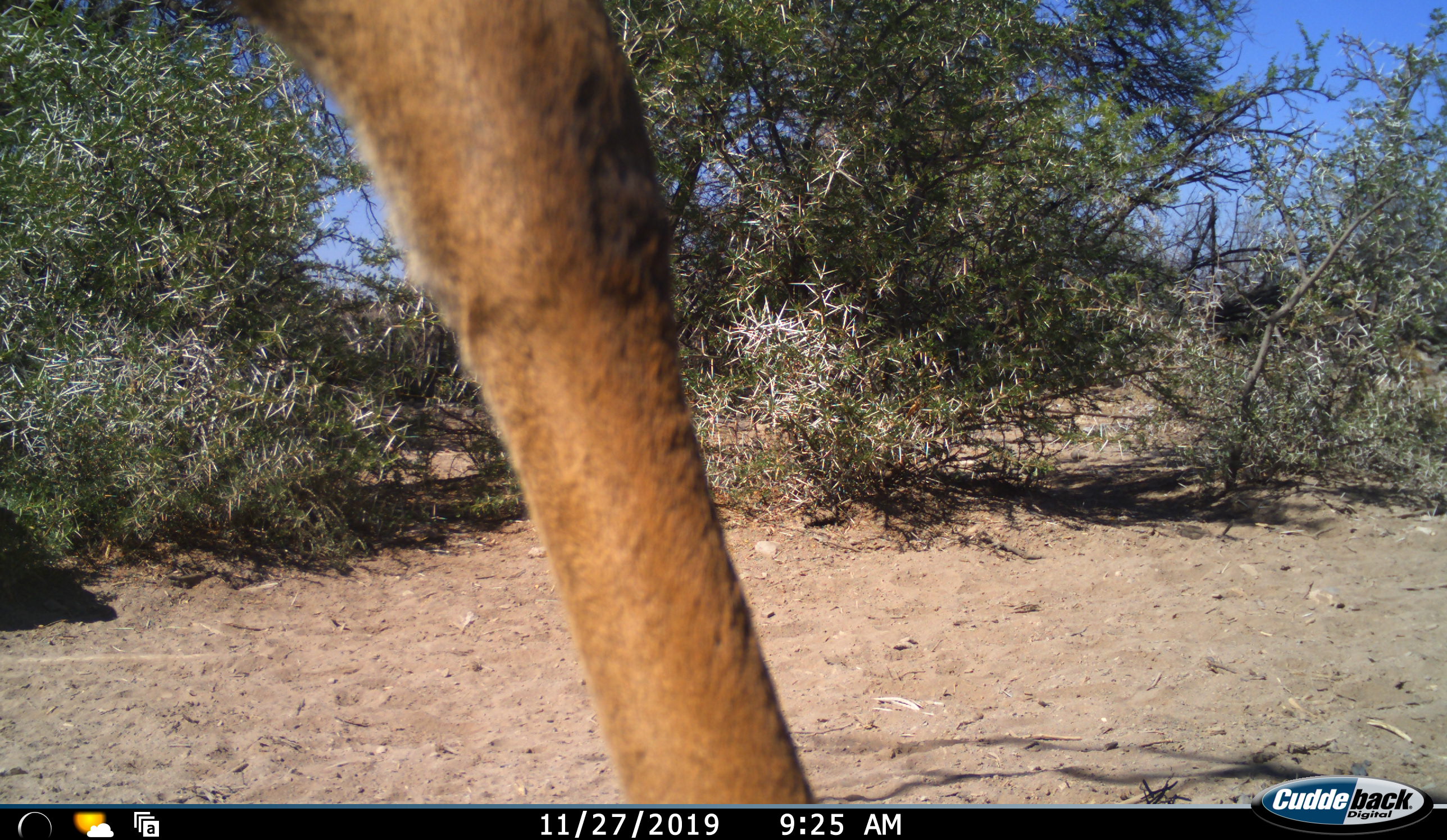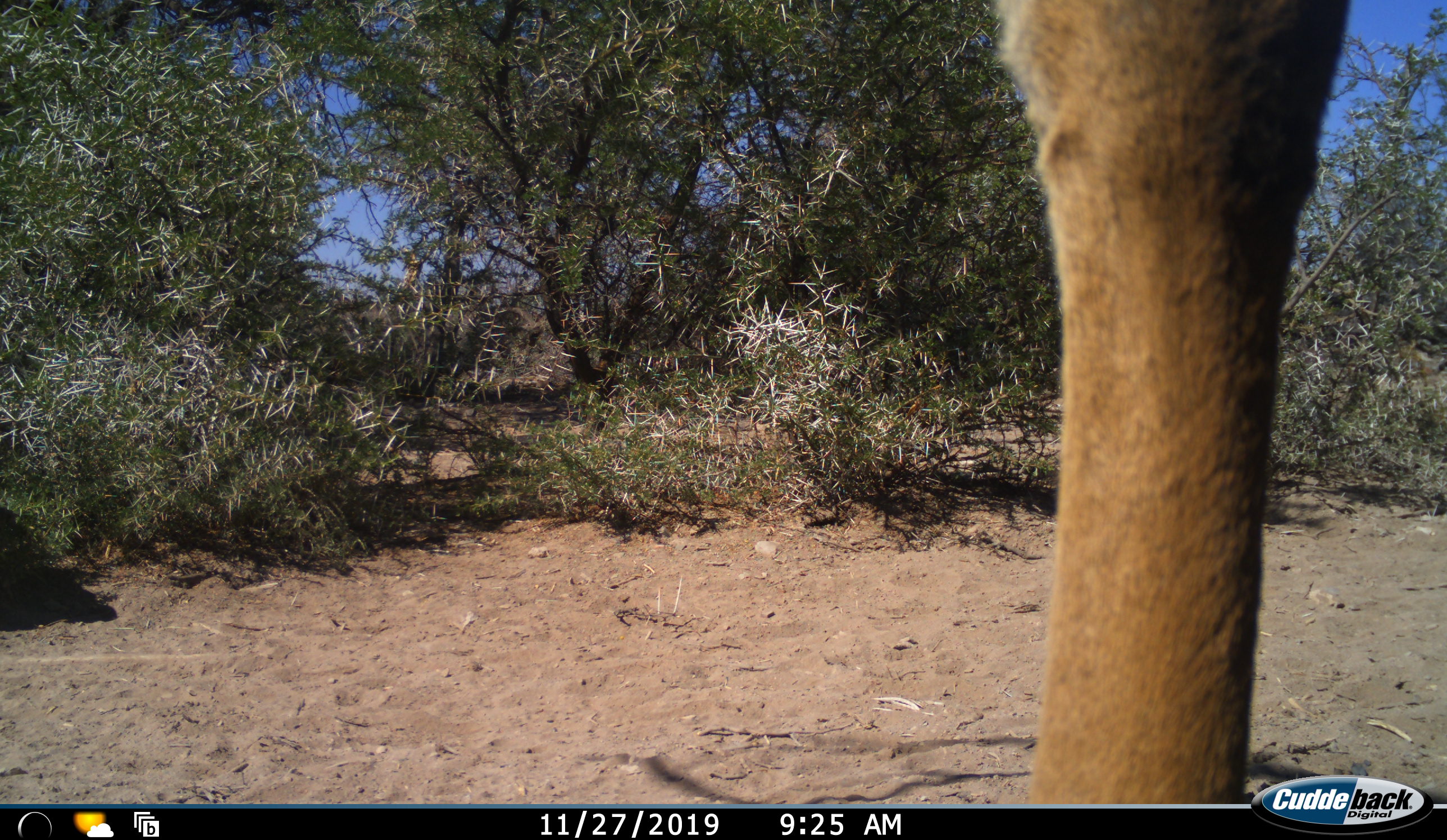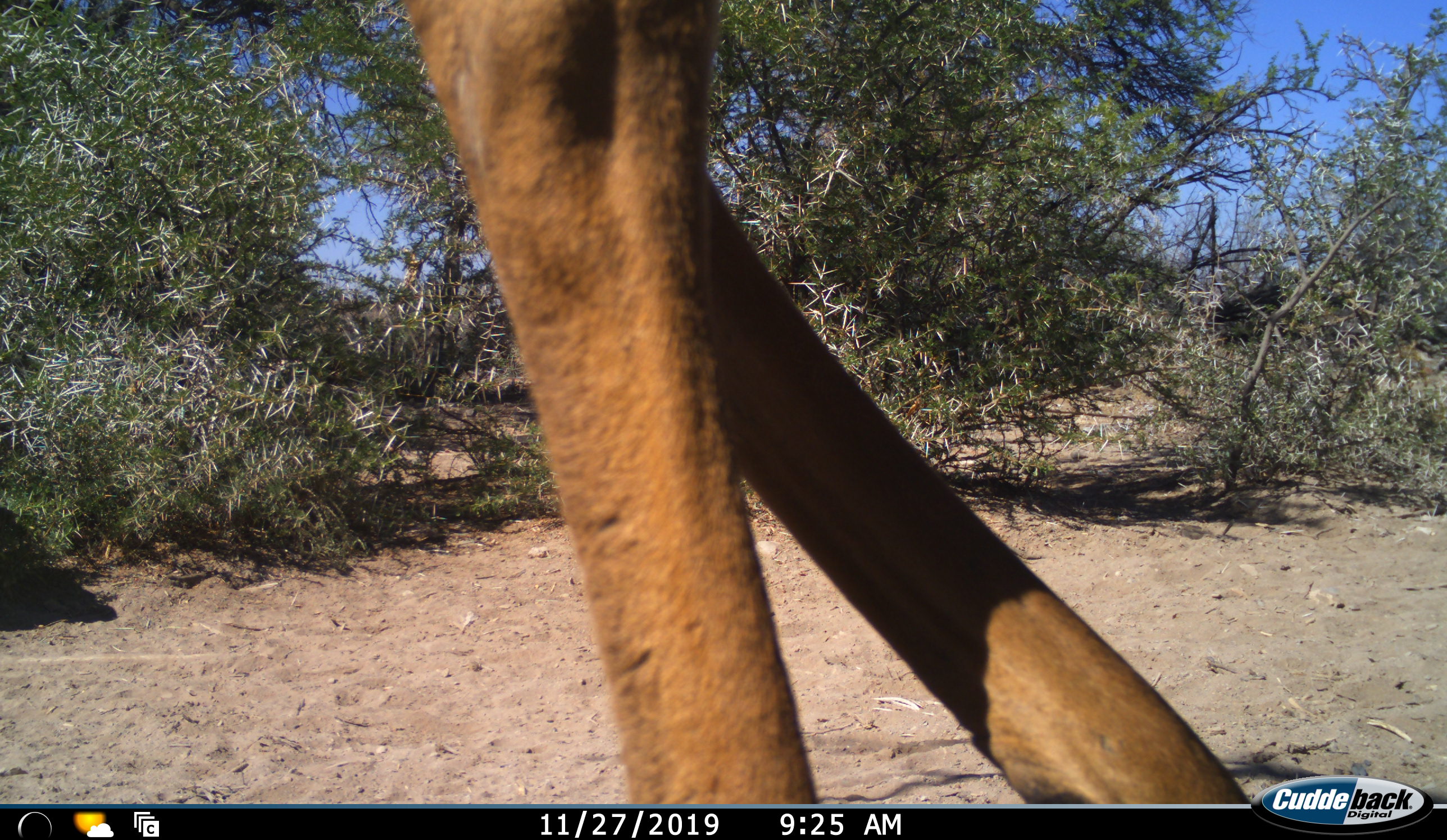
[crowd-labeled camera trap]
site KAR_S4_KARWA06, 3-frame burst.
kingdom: Animalia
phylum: Chordata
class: Mammalia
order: Artiodactyla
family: Bovidae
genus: Sylvicapra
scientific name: Sylvicapra grimmia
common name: common duiker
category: duikercommongrey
Duikercommongrey (common duiker) (Sylvicapra grimmia), count 1. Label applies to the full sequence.